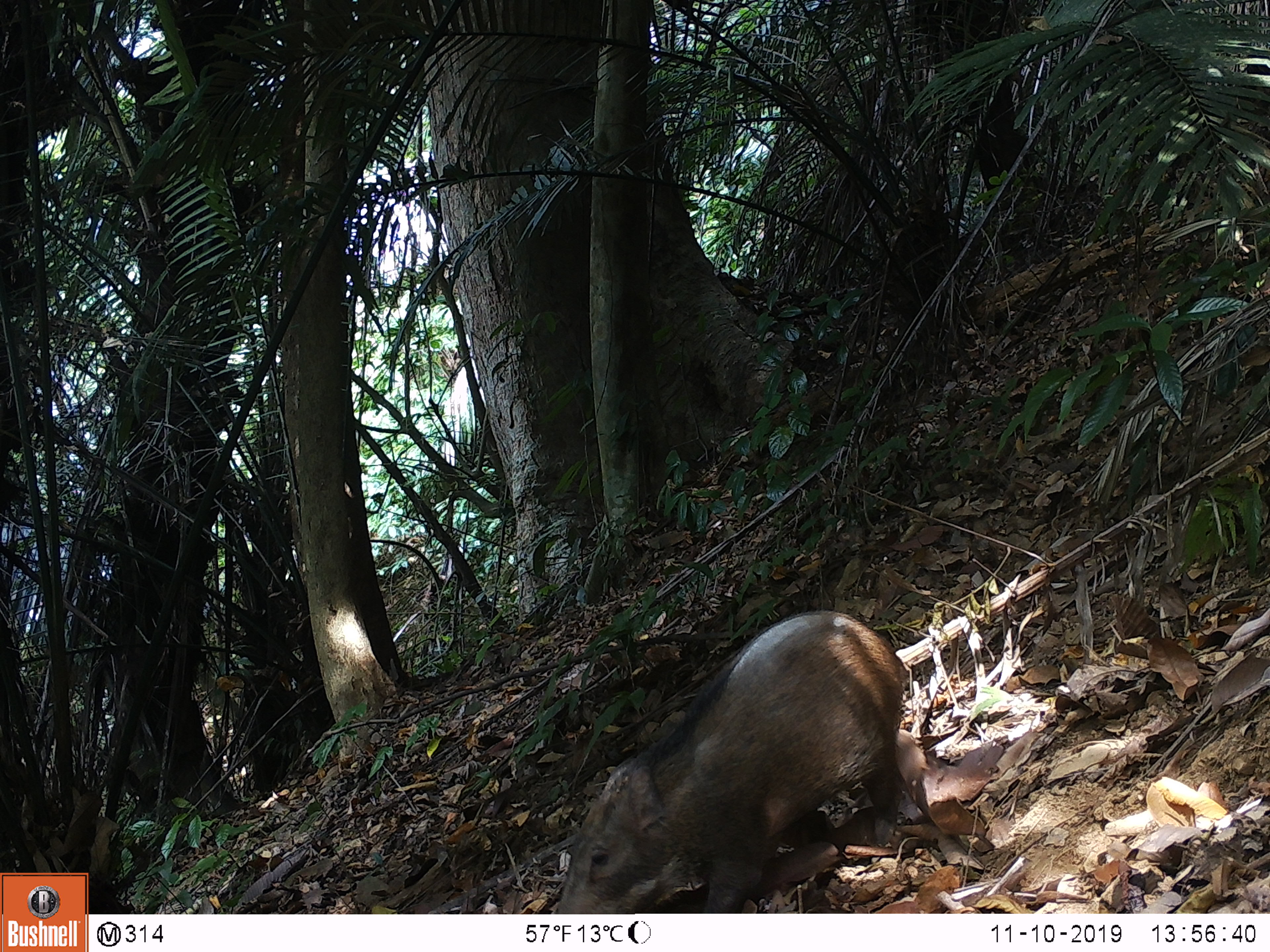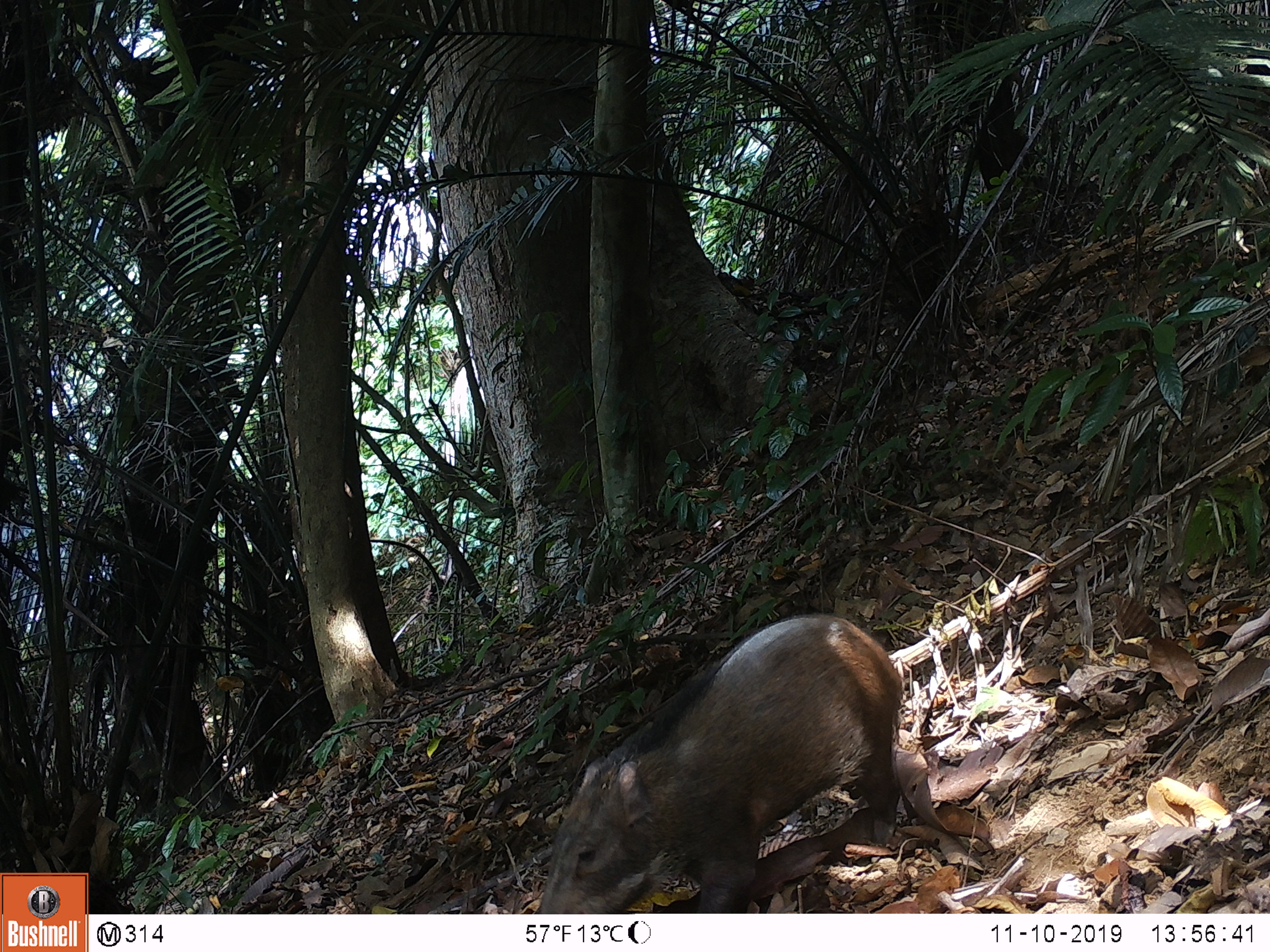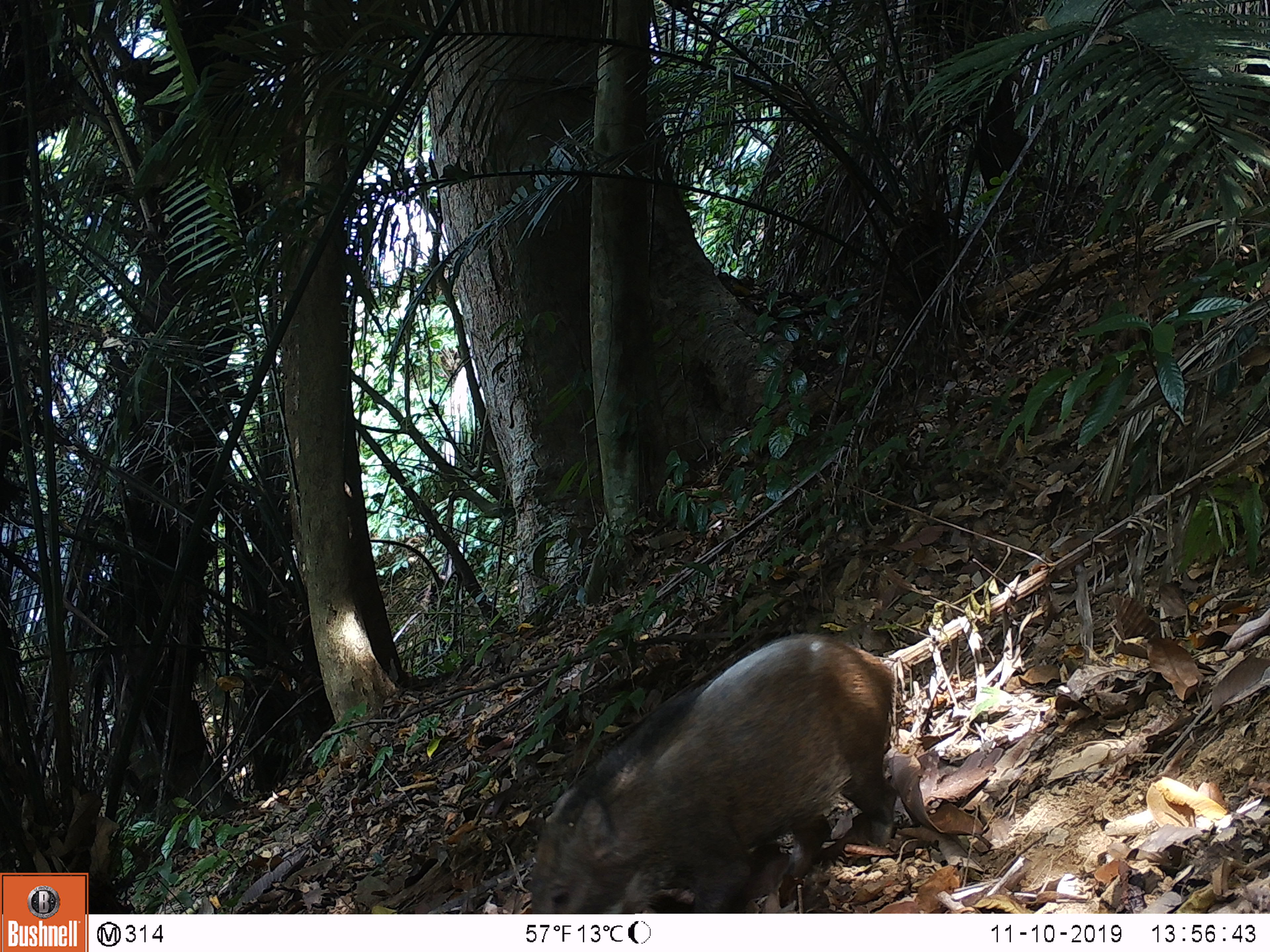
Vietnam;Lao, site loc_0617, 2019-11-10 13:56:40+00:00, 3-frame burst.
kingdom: Animalia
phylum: Chordata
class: Mammalia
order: Artiodactyla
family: Suidae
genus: Sus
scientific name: Sus scrofa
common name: eurasian wild pig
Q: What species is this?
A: Eurasian wild pig (Sus scrofa).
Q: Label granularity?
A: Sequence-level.